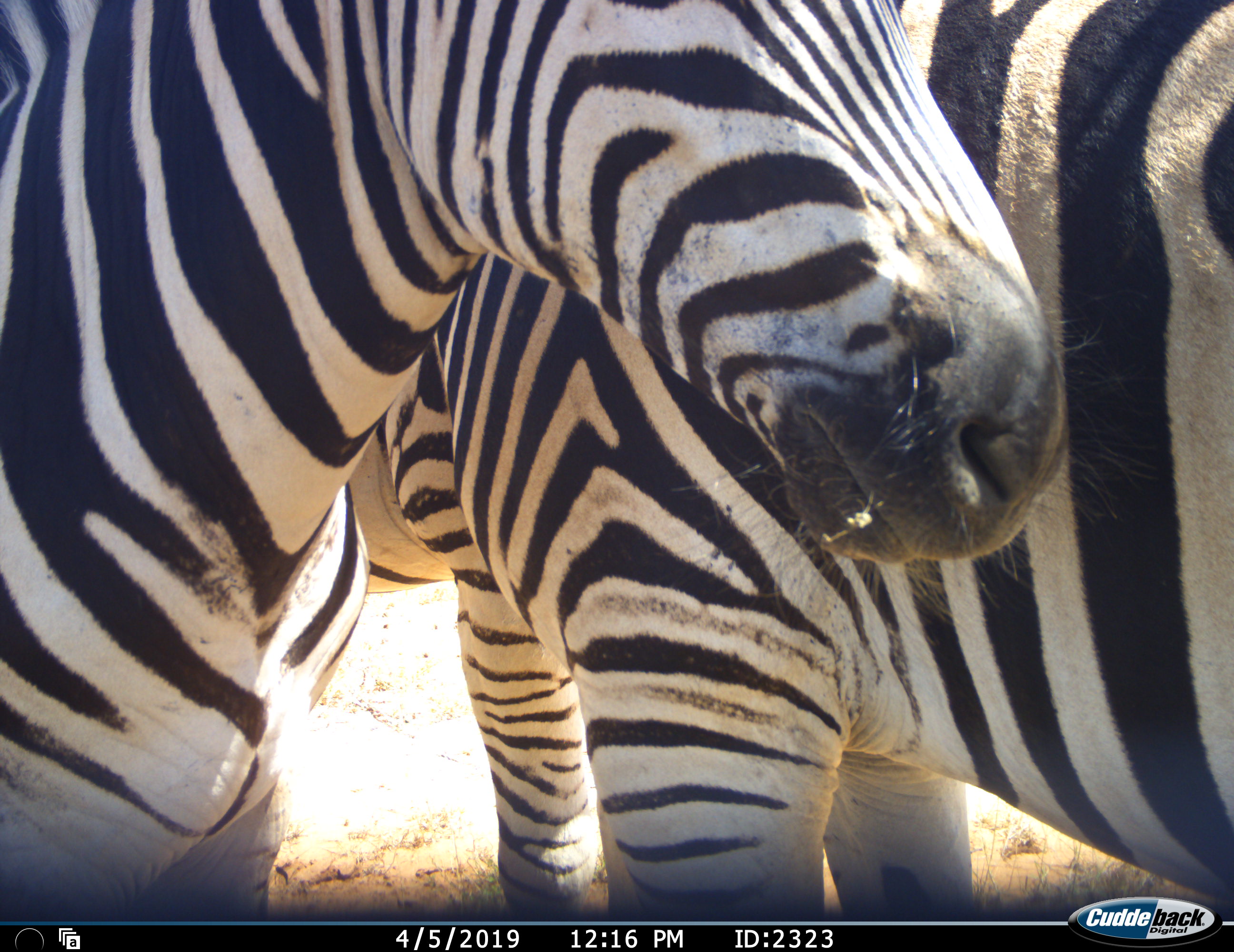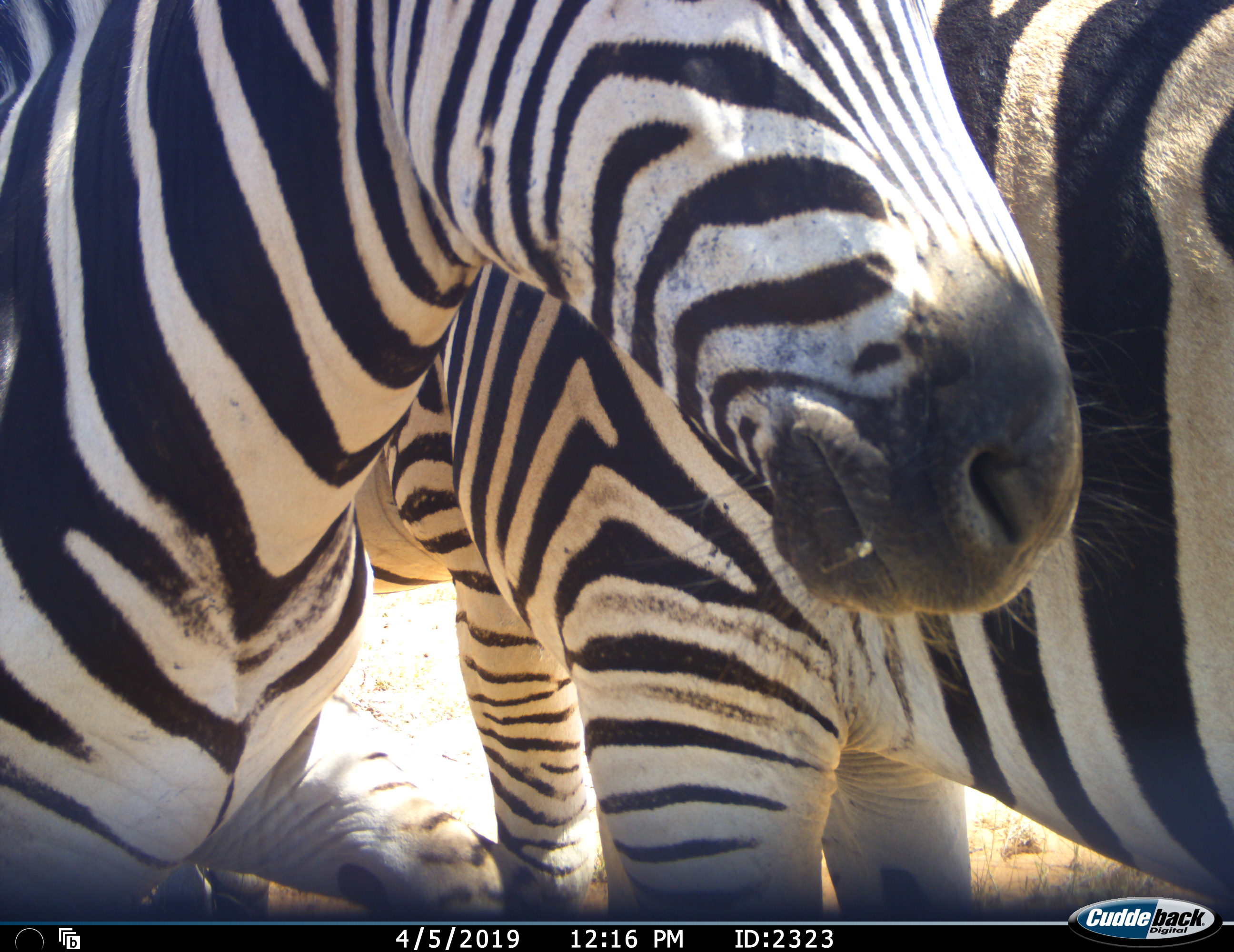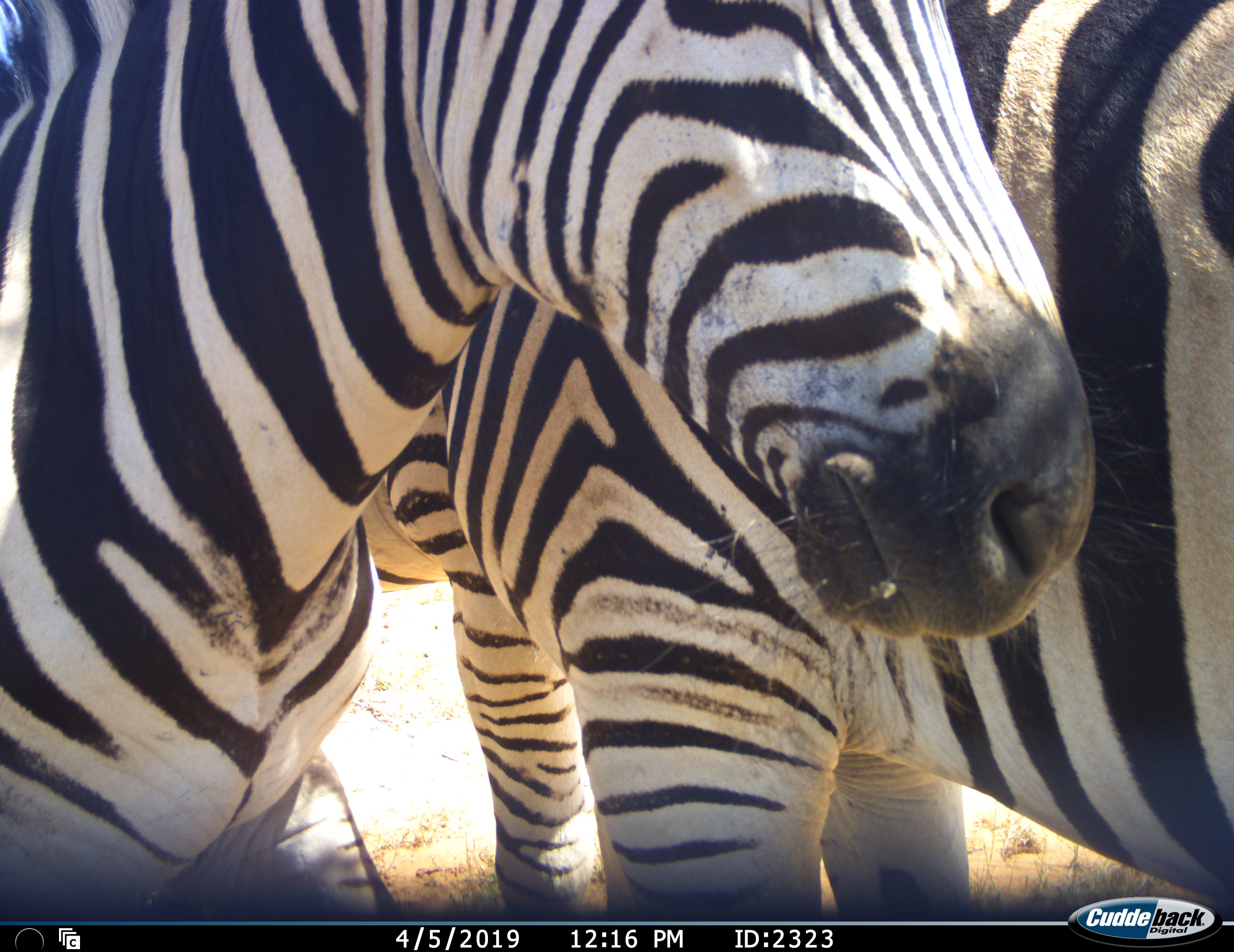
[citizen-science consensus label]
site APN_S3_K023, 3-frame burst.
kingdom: Animalia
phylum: Chordata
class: Mammalia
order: Perissodactyla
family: Equidae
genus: Equus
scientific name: Equus quagga burchellii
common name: burchell's zebra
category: zebraburchells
Zebraburchells (burchell's zebra) (Equus quagga burchellii), count 3. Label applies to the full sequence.